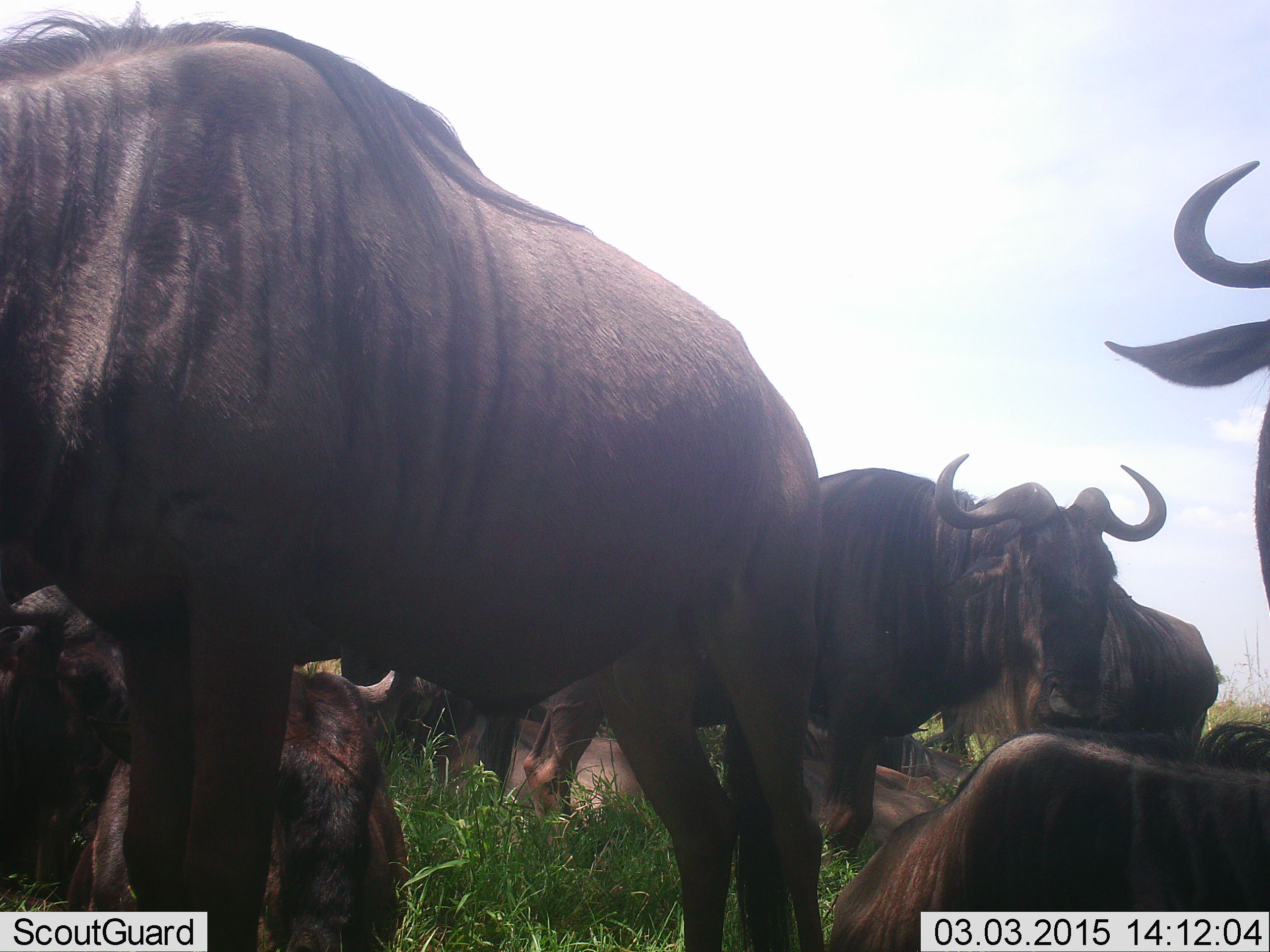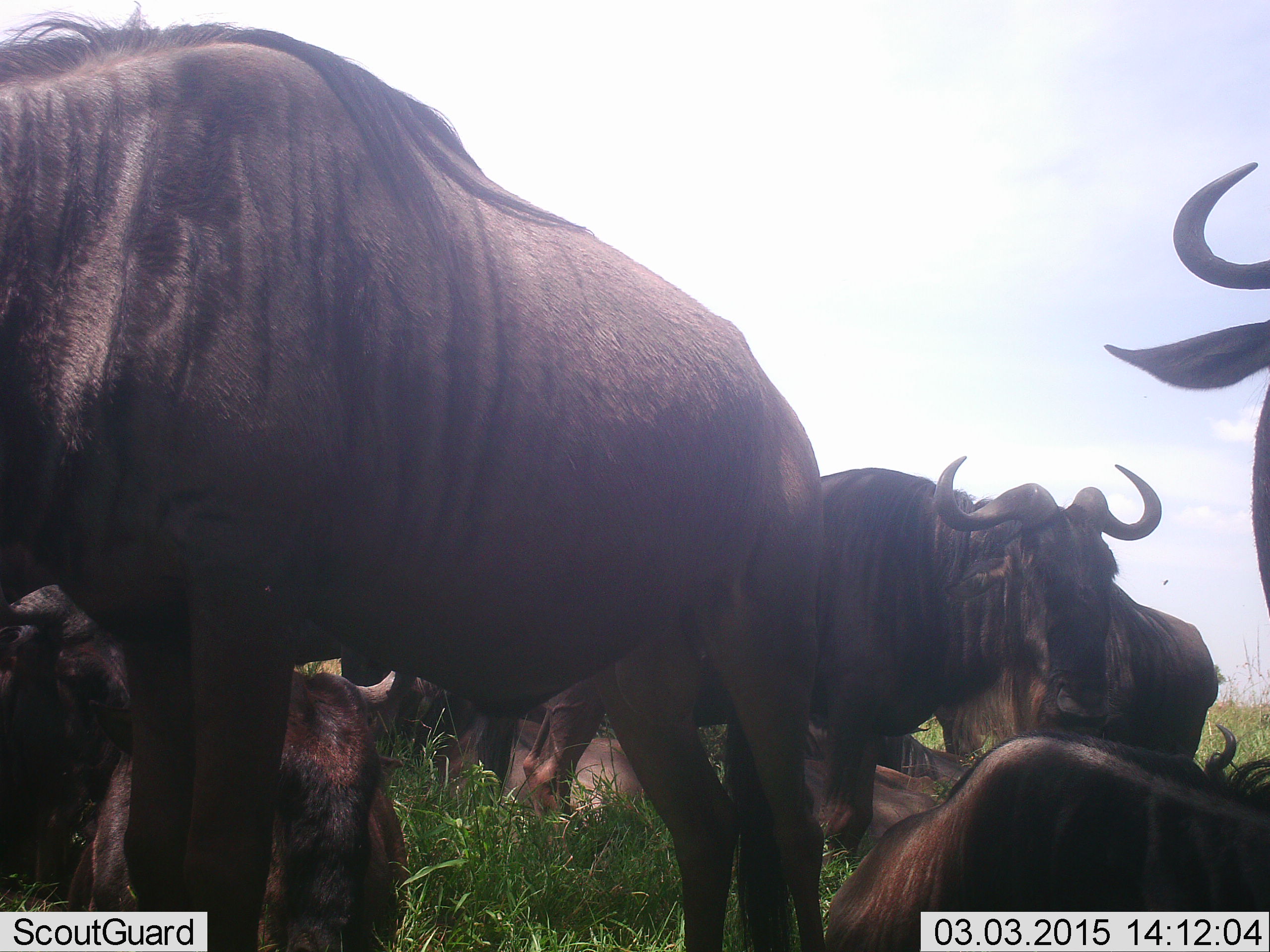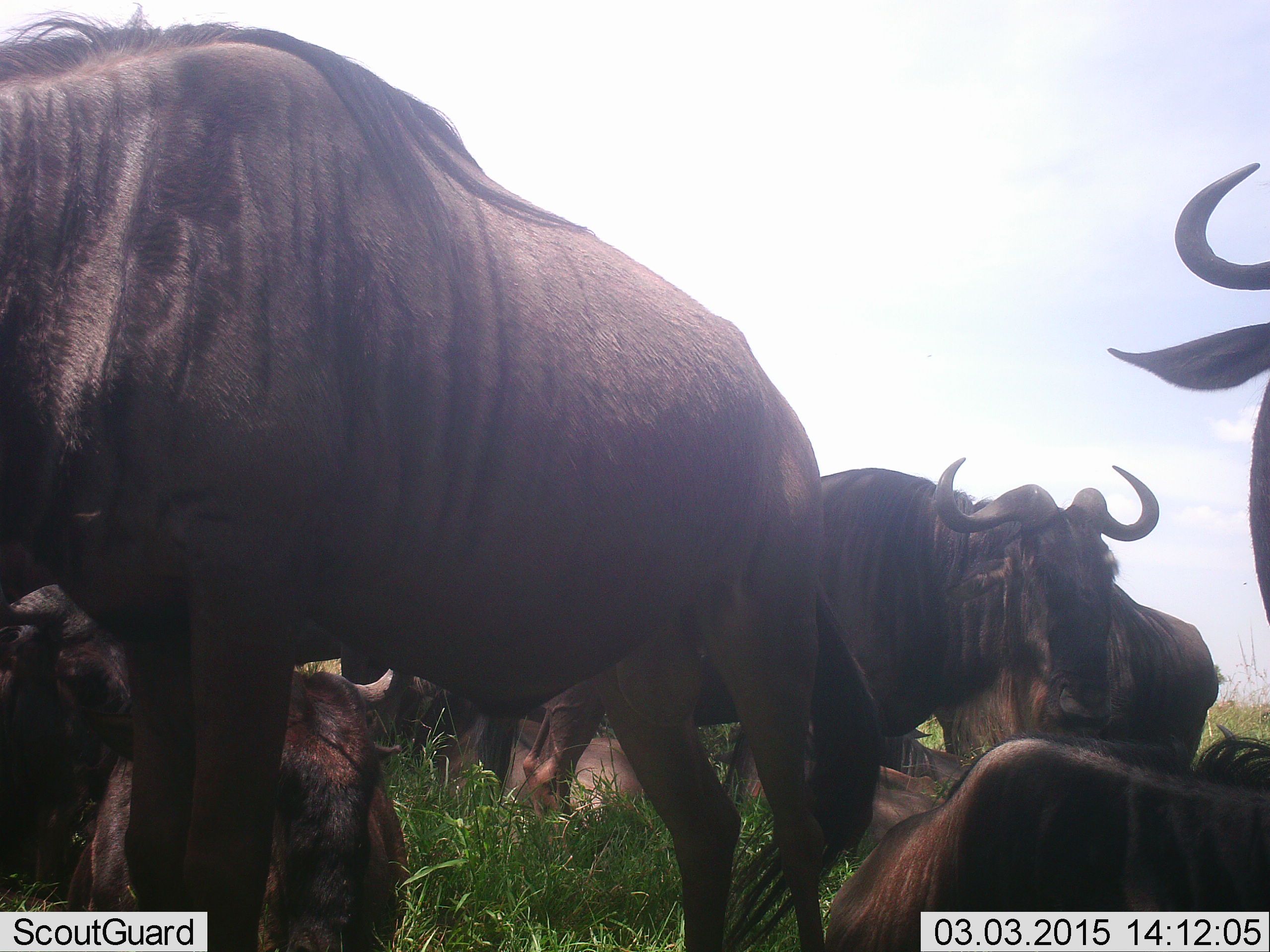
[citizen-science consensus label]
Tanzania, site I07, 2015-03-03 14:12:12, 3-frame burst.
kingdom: Animalia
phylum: Chordata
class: Mammalia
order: Artiodactyla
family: Bovidae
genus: Connochaetes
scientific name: Connochaetes taurinus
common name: blue wildebeest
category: wildebeest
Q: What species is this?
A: Wildebeest (blue wildebeest) (Connochaetes taurinus).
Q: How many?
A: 11-50.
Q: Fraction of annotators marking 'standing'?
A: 80%.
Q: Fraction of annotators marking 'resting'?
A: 100%.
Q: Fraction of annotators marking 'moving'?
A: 0%.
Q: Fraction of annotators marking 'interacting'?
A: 0%.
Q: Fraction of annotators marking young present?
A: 0%.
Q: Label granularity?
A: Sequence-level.